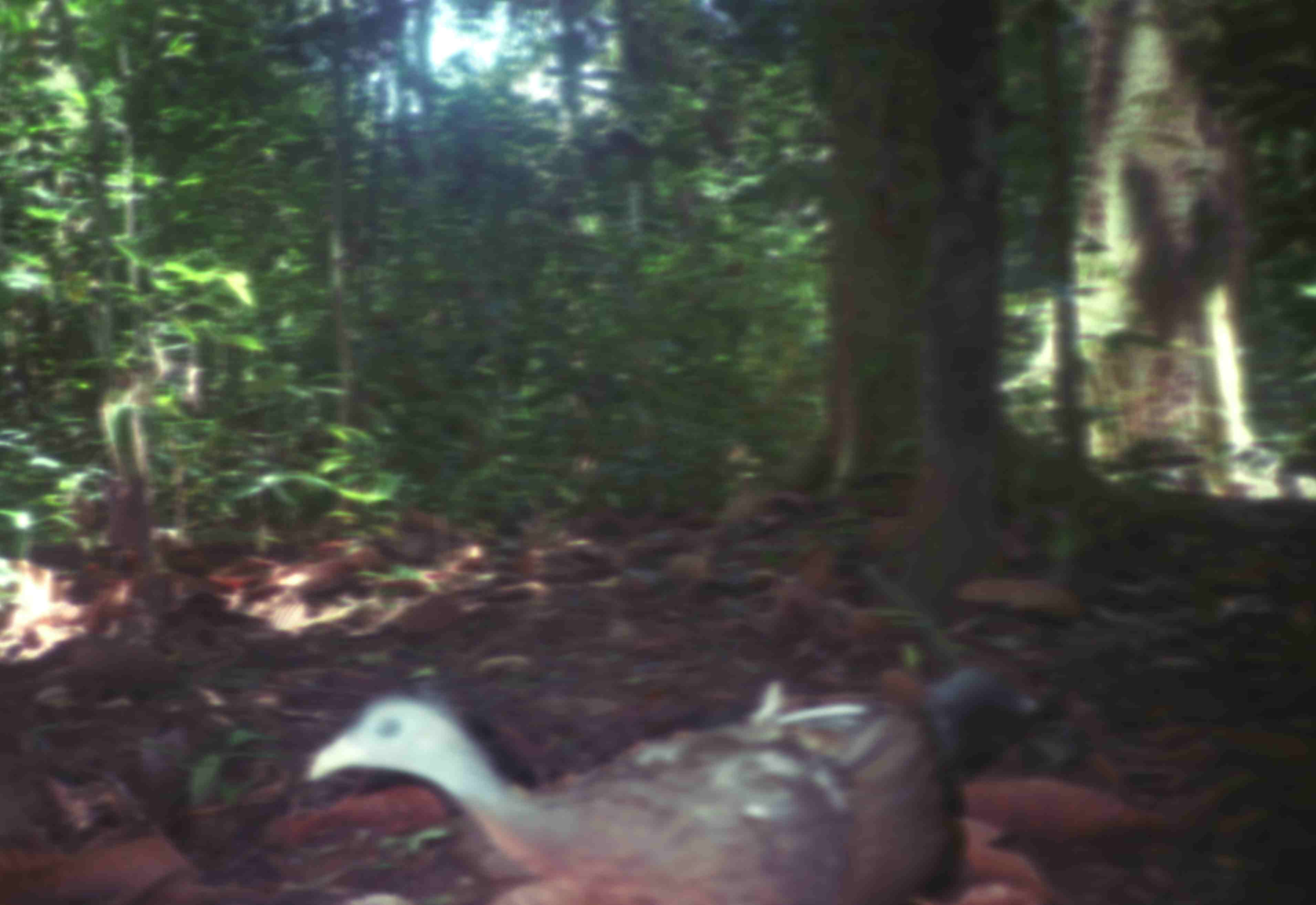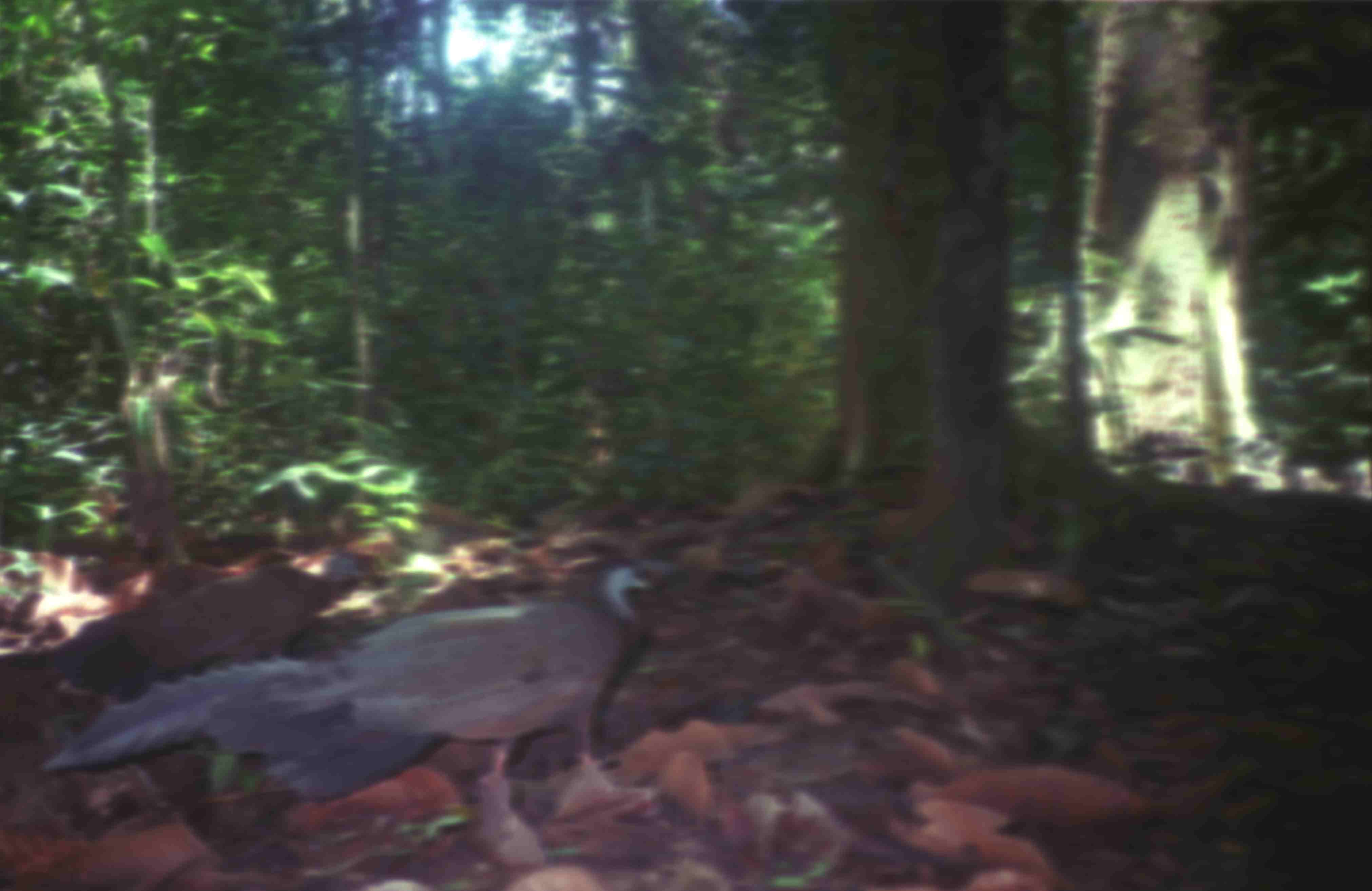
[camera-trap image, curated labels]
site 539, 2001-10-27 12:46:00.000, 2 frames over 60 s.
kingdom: Animalia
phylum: Chordata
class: Aves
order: Galliformes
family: Phasianidae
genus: Argusianus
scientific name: Argusianus argus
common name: great argus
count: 1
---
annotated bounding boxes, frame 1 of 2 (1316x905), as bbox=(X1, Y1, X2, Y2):
argusianus argus: bbox=(306, 663, 1043, 903)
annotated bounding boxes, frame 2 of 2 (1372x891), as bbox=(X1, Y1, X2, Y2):
argusianus argus: bbox=(38, 548, 673, 806); bbox=(0, 543, 361, 697)